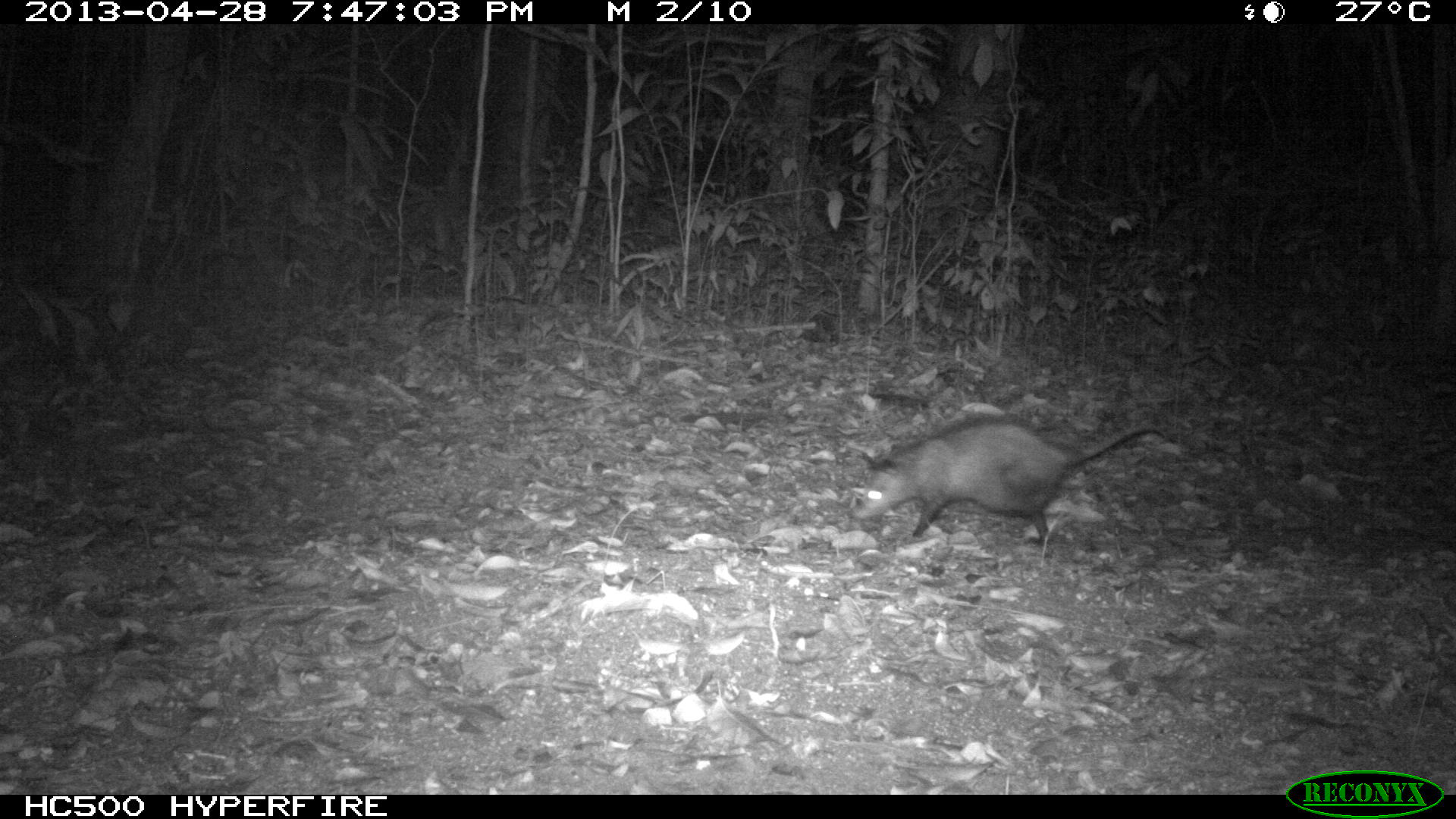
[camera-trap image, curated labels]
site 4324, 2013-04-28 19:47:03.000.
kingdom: Animalia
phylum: Chordata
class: Mammalia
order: Didelphimorphia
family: Didelphidae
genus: Didelphis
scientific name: Didelphis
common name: american opossums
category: didelphis sp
Didelphis sp (american opossums) (Didelphis), count 1, sex female.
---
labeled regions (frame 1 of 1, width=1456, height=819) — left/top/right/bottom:
didelphis sp: 849/420/1180/546